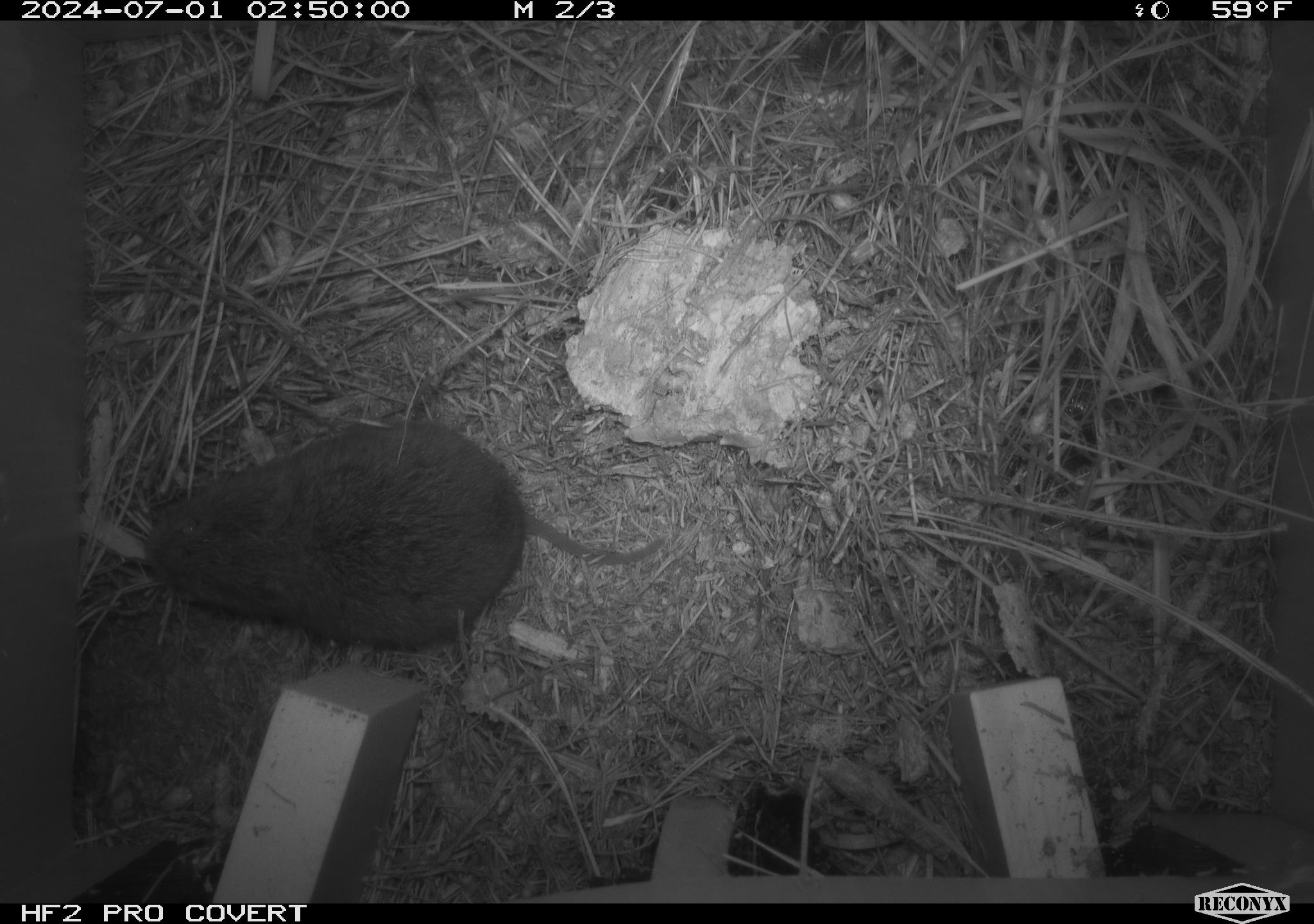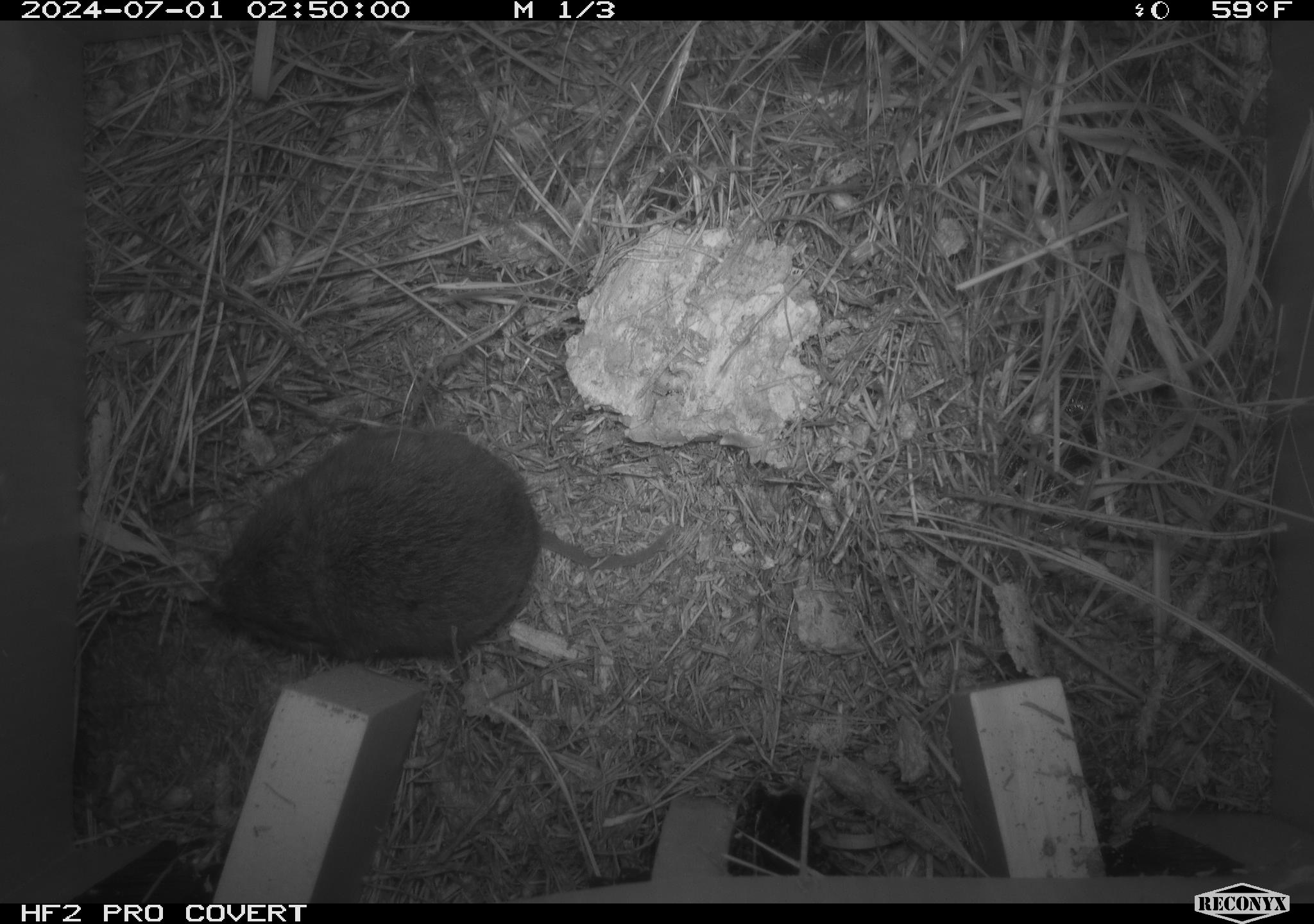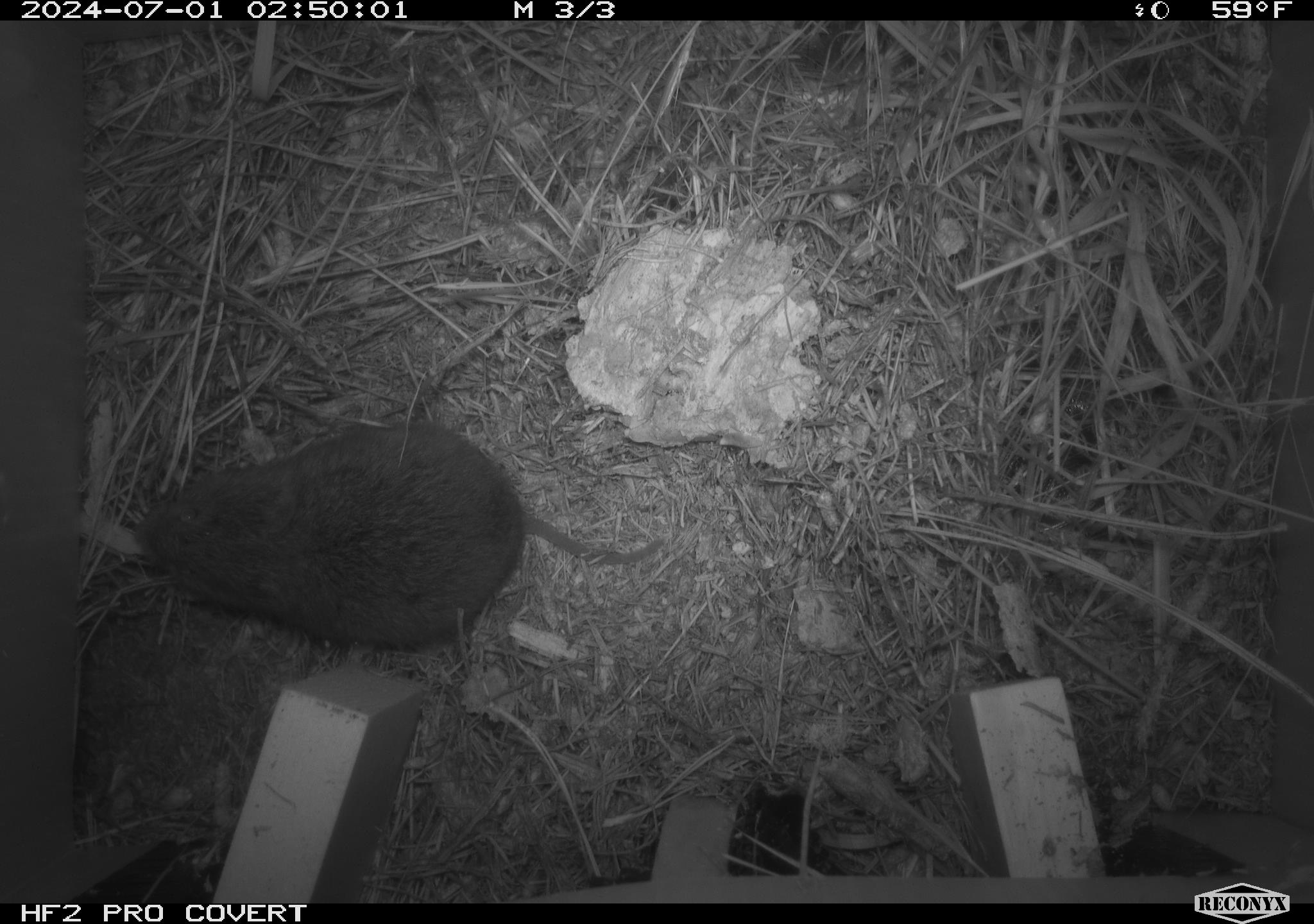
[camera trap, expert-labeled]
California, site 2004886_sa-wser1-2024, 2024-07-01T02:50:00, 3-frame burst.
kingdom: Animalia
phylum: Chordata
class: Mammalia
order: Rodentia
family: Cricetidae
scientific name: Arvicolinae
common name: voles, lemmings, and muskrats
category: arvicolinae subfamily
Arvicolinae subfamily (voles, lemmings, and muskrats) (Arvicolinae).